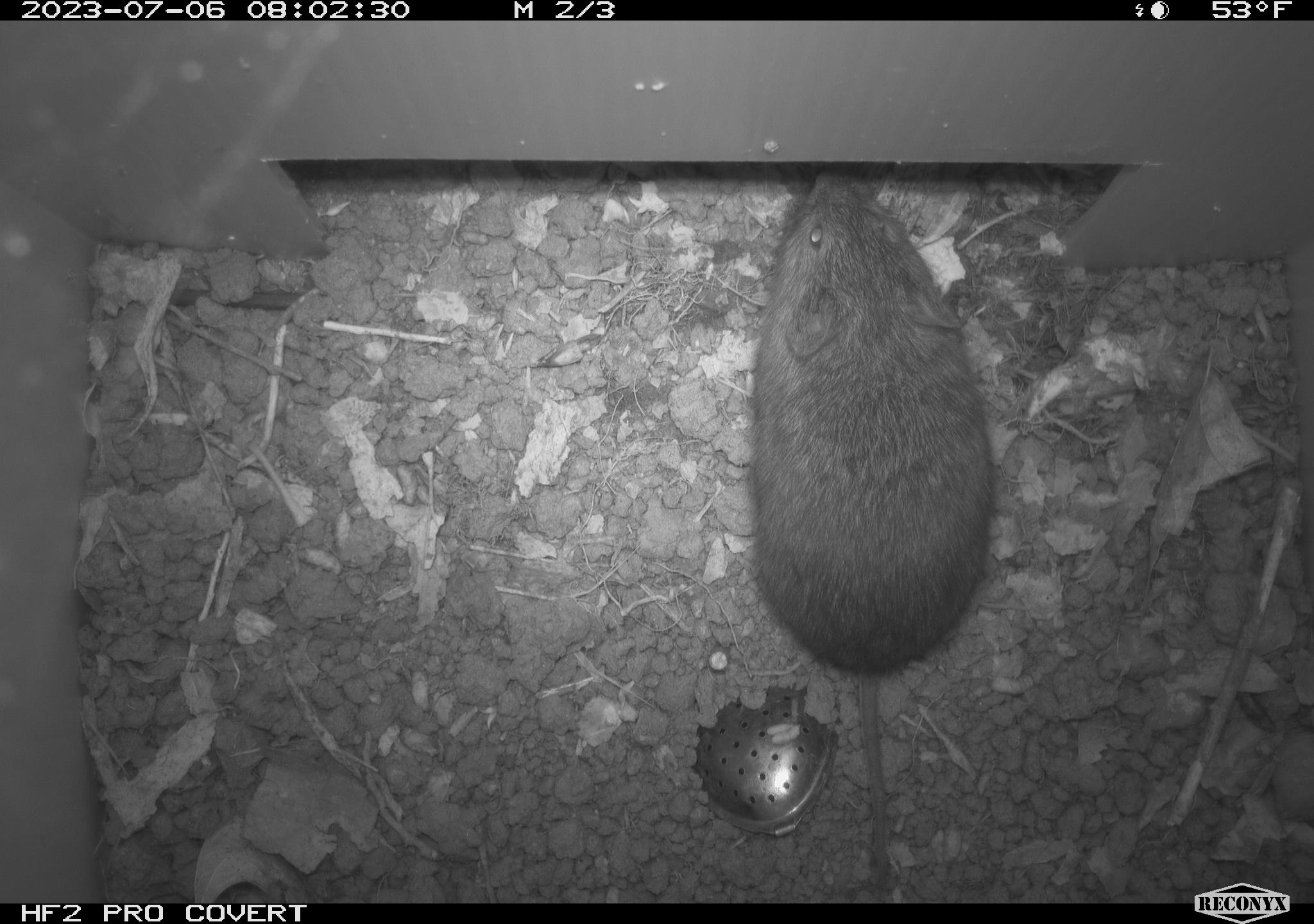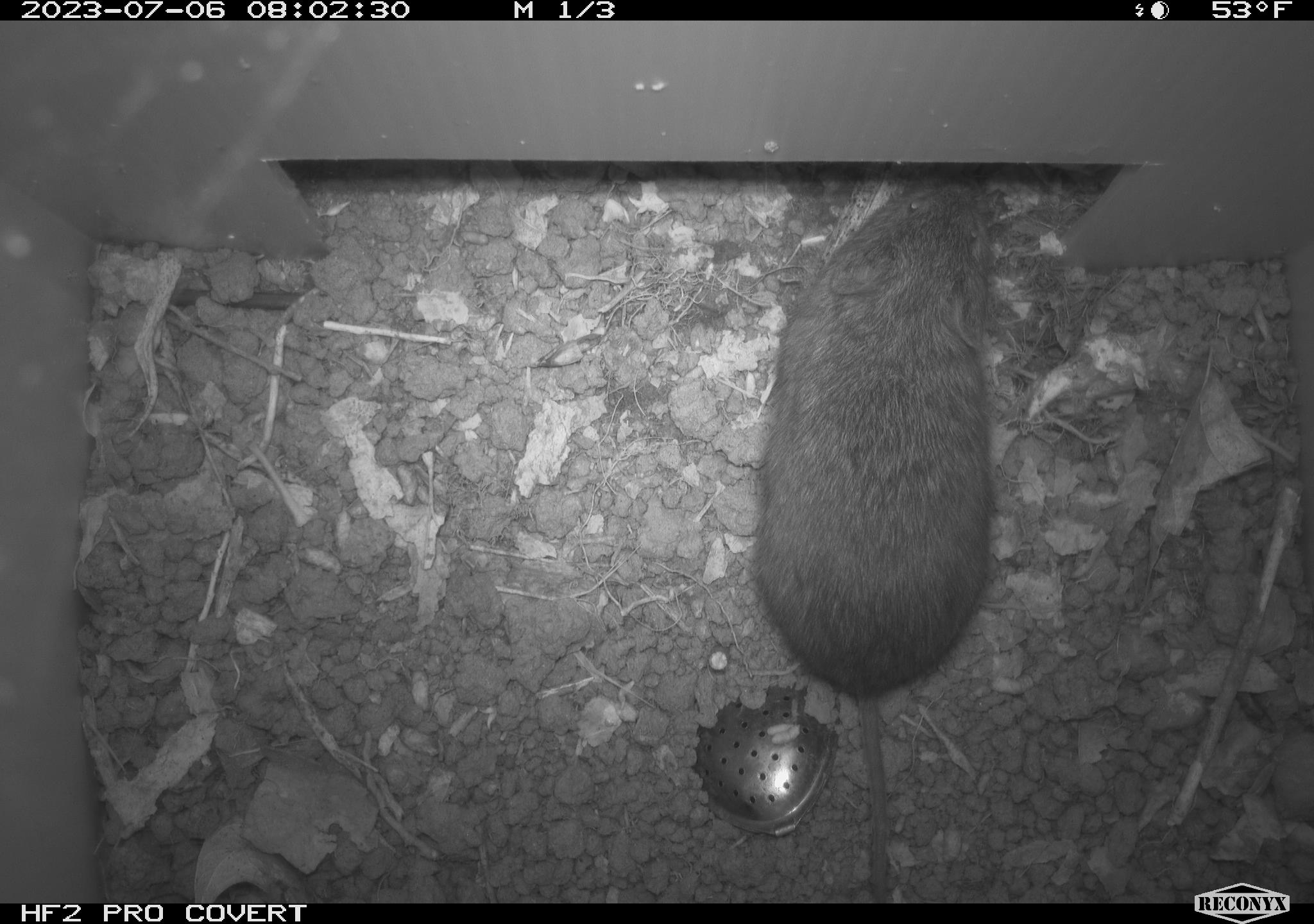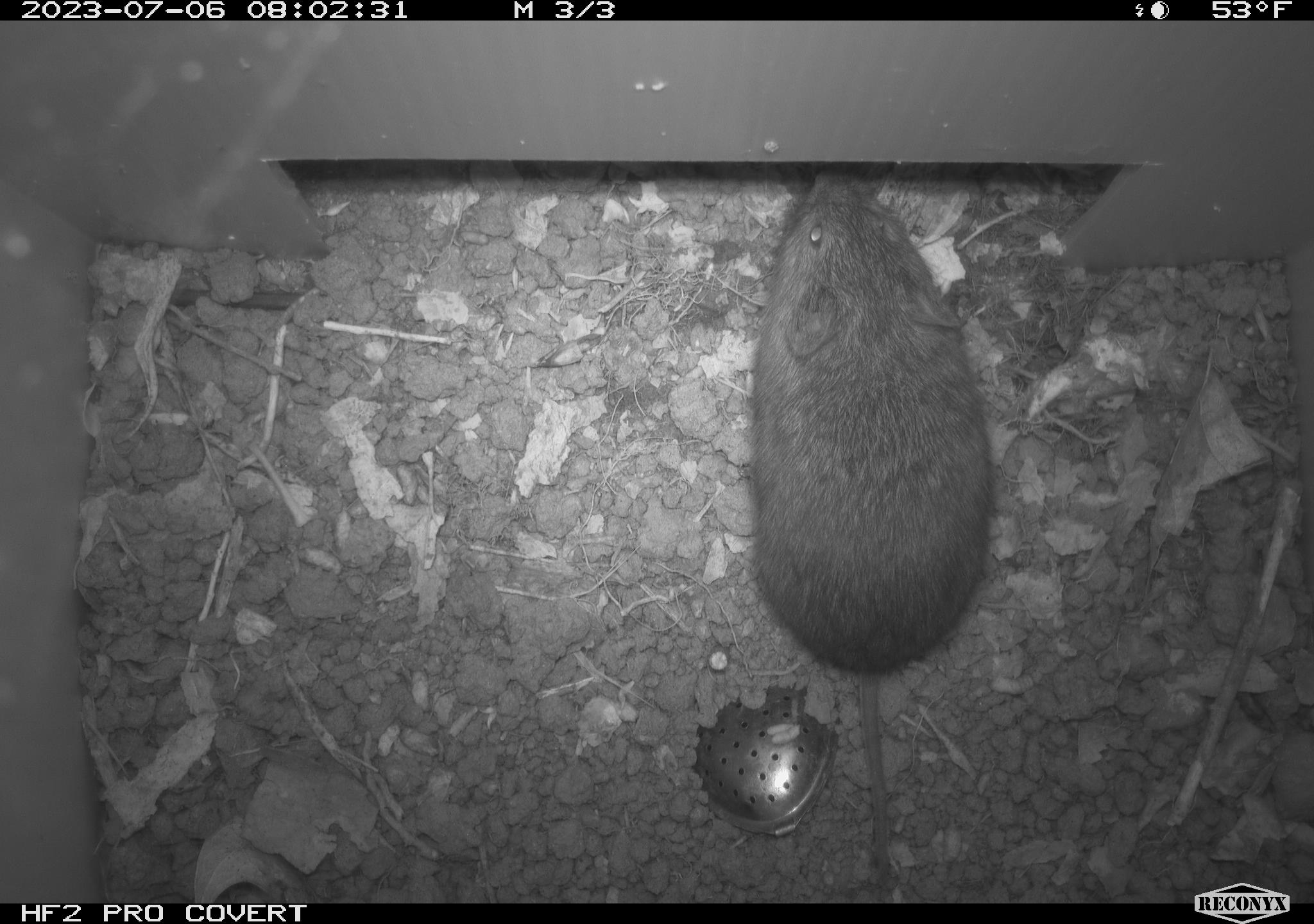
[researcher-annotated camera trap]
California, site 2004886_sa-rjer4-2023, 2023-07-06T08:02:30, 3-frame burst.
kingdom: Animalia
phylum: Chordata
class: Mammalia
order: Rodentia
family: Cricetidae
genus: Microtus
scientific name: Microtus californicus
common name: california vole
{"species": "california vole (Microtus californicus)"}